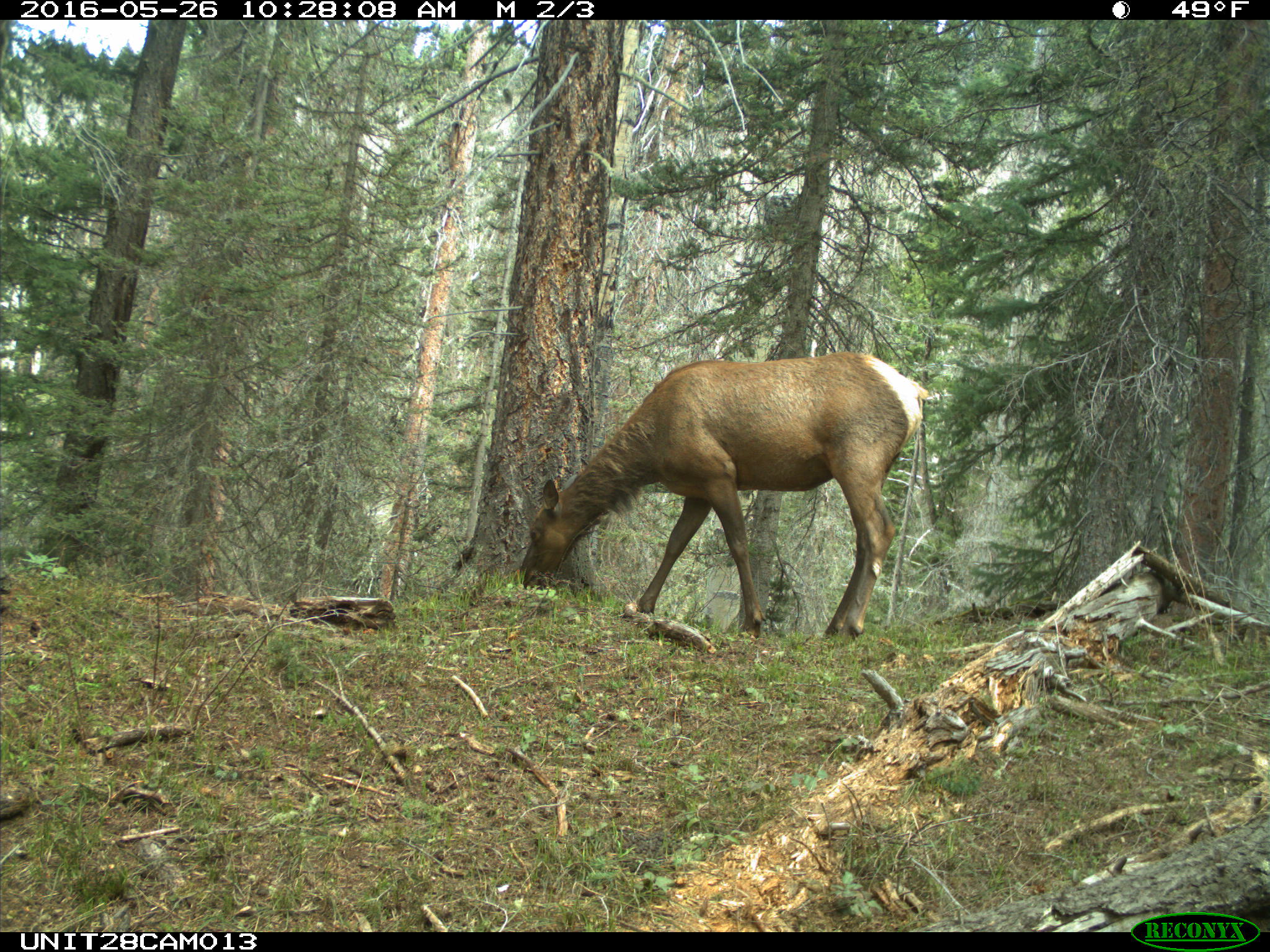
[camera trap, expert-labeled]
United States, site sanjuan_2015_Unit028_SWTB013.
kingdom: Animalia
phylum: Chordata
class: Mammalia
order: Artiodactyla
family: Cervidae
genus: Cervus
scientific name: Cervus elaphus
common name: red deer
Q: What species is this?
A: Cervus elaphus (red deer).